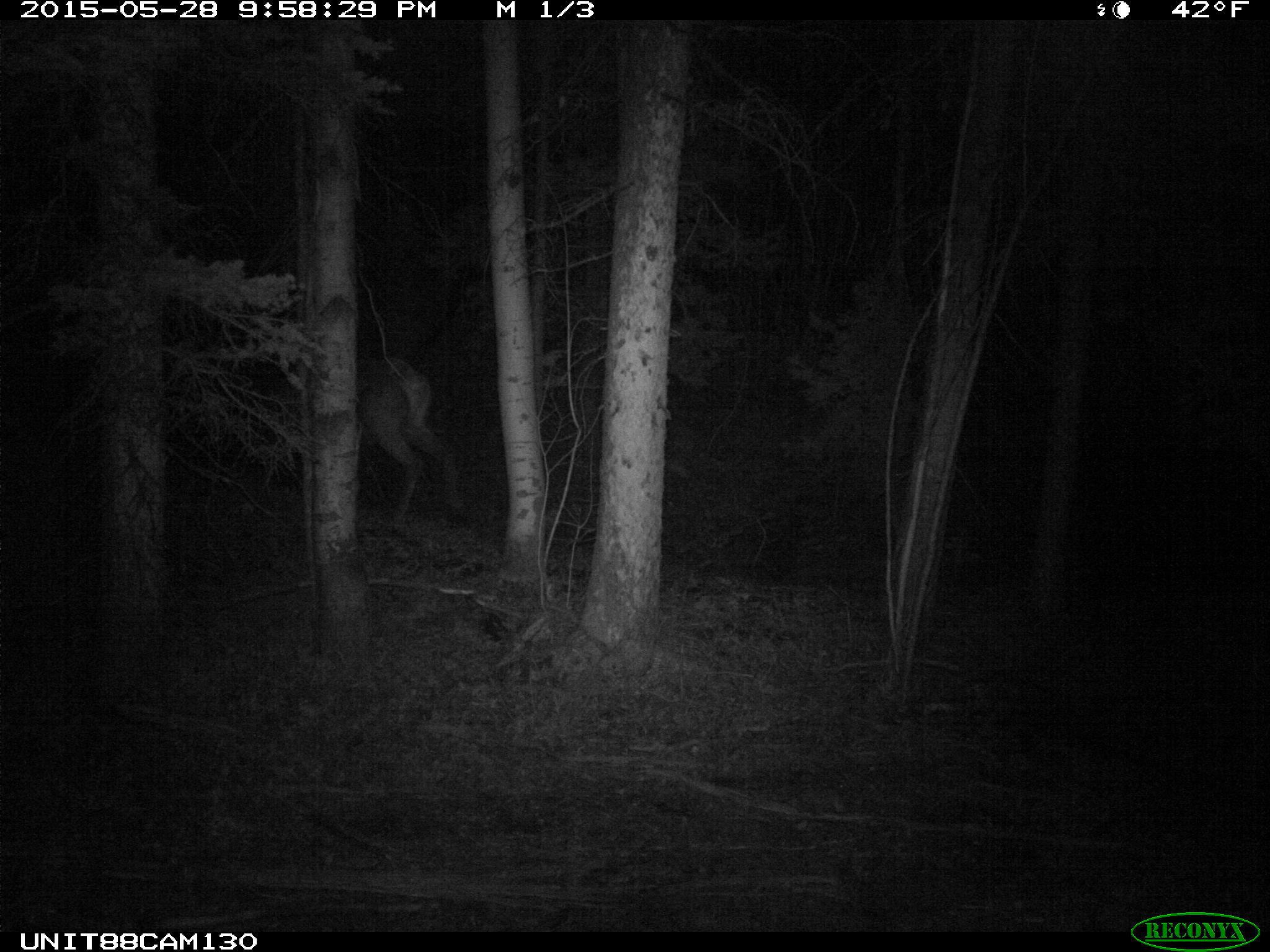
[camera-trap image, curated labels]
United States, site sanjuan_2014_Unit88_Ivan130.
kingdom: Animalia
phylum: Chordata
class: Mammalia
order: Artiodactyla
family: Cervidae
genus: Cervus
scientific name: Cervus elaphus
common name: red deer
Cervus elaphus (red deer).